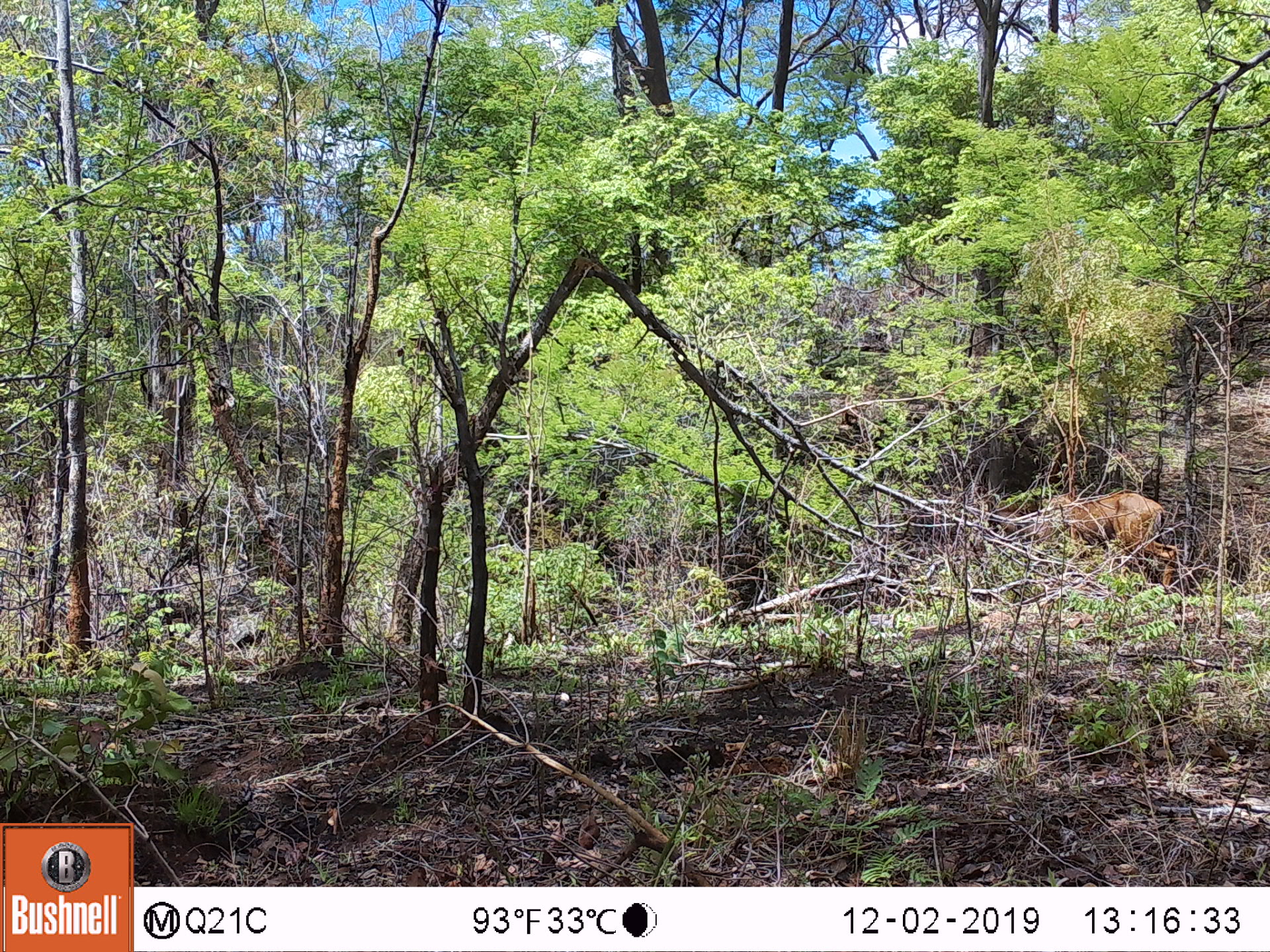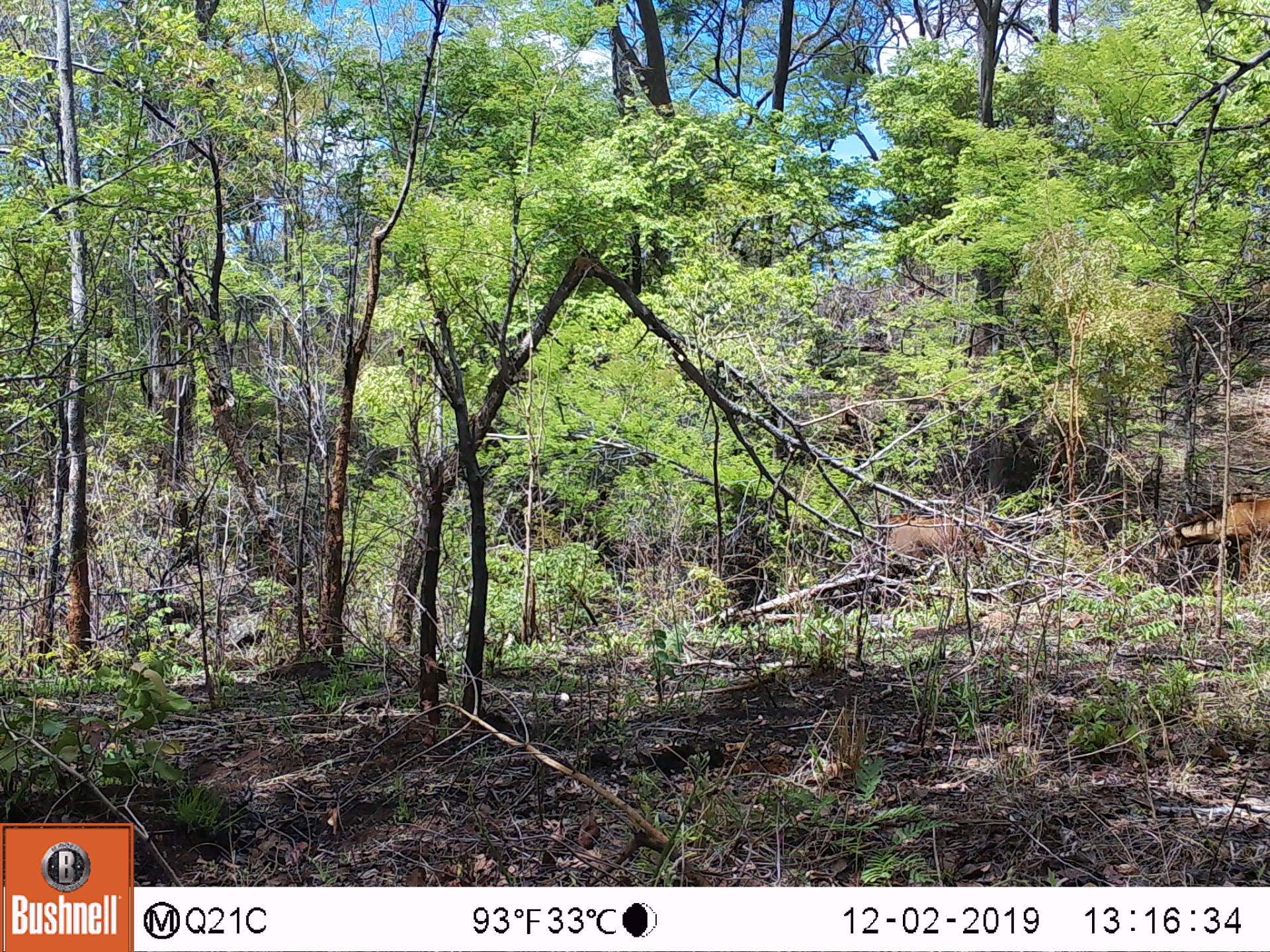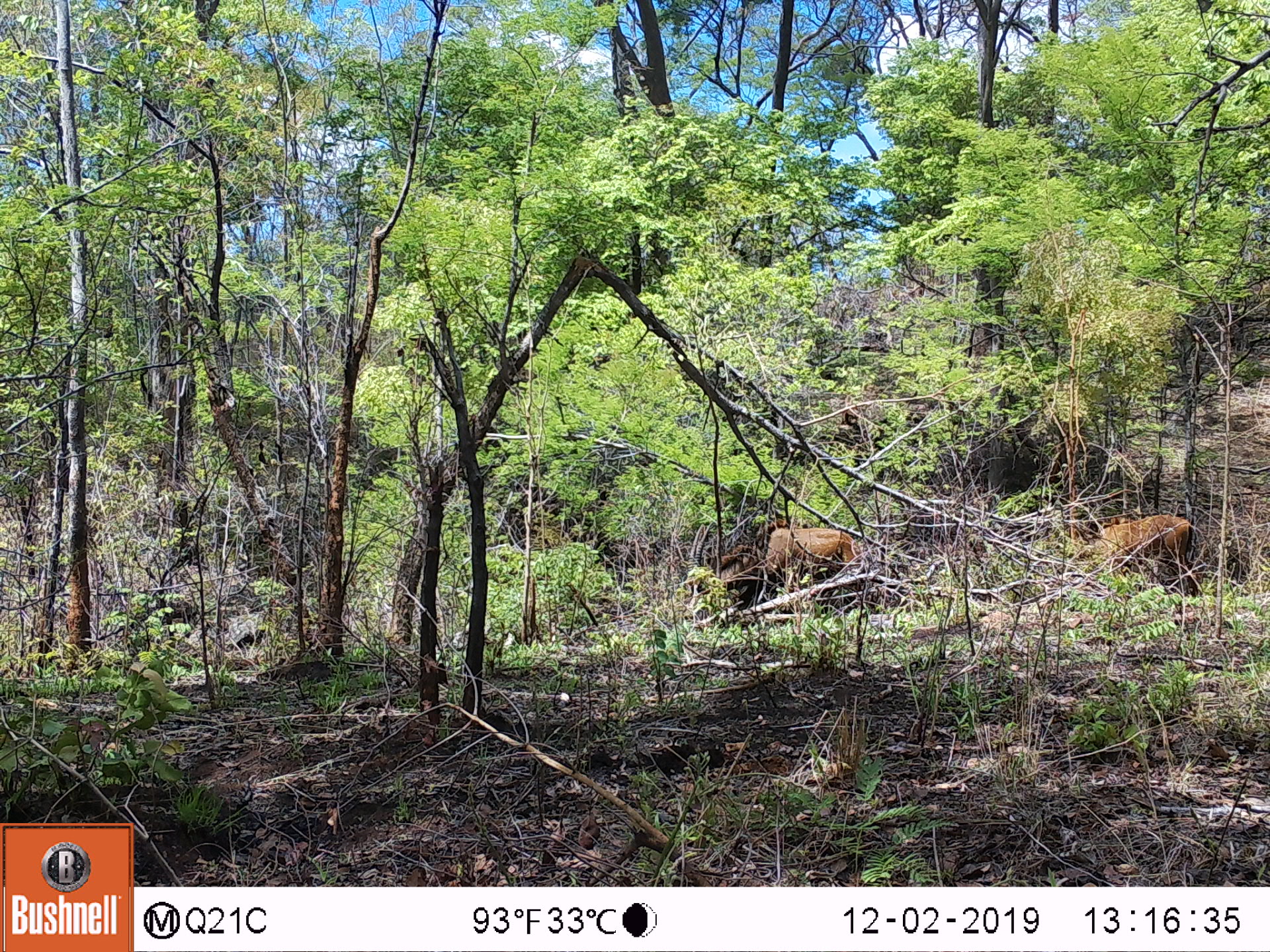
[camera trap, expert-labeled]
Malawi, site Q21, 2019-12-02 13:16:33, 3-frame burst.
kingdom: Animalia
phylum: Chordata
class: Mammalia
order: Artiodactyla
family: Bovidae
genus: Hippotragus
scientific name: Hippotragus niger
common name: sable antelope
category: sable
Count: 1.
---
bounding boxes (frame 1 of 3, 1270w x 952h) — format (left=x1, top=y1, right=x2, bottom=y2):
sable: (left=1015, top=488, right=1185, bottom=591)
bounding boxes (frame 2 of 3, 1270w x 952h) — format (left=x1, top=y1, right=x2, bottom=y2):
sable: (left=826, top=508, right=1010, bottom=606); (left=1162, top=488, right=1262, bottom=590)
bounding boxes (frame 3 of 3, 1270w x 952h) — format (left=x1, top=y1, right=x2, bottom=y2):
sable: (left=701, top=518, right=872, bottom=611); (left=1069, top=510, right=1206, bottom=585)